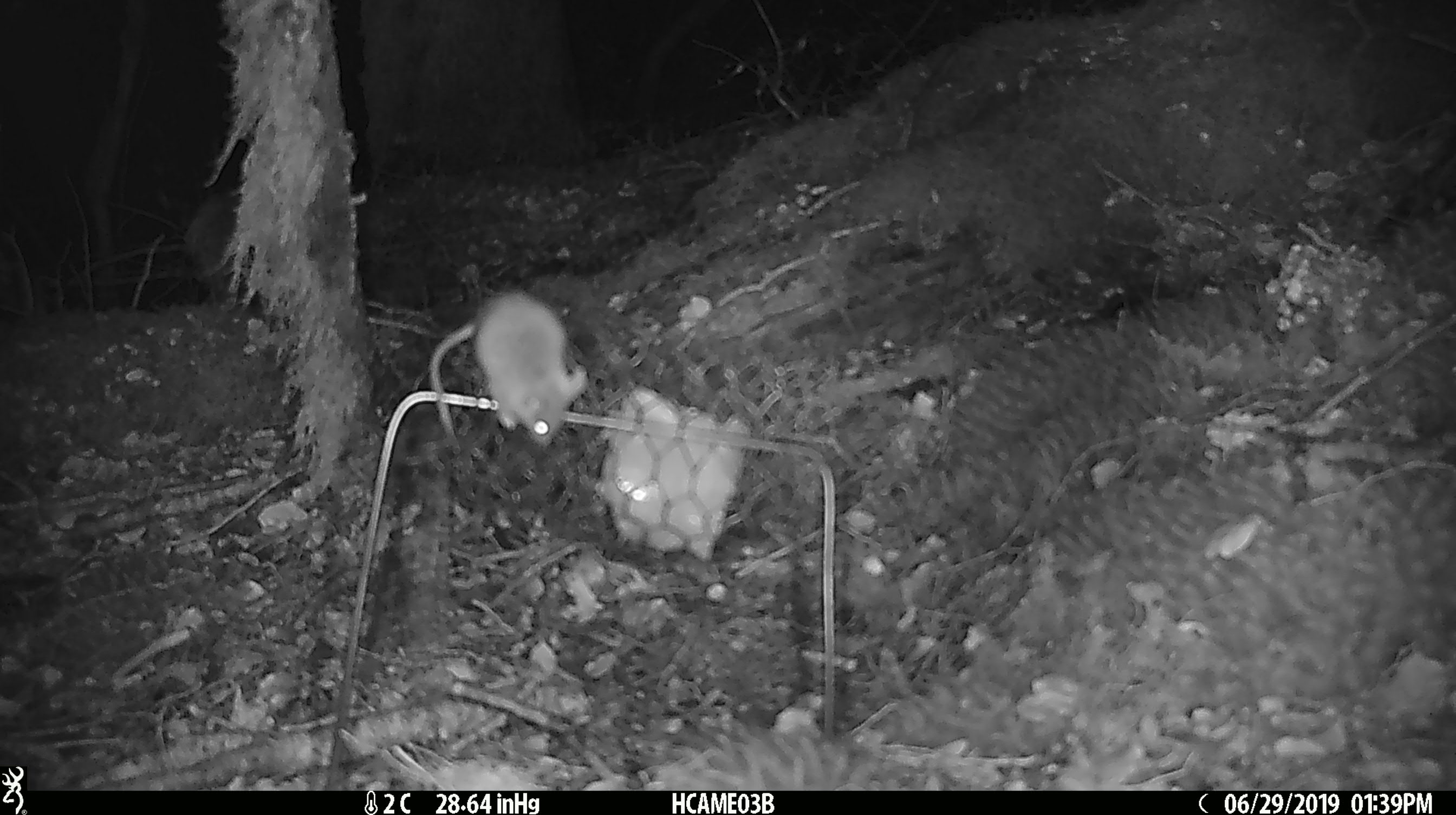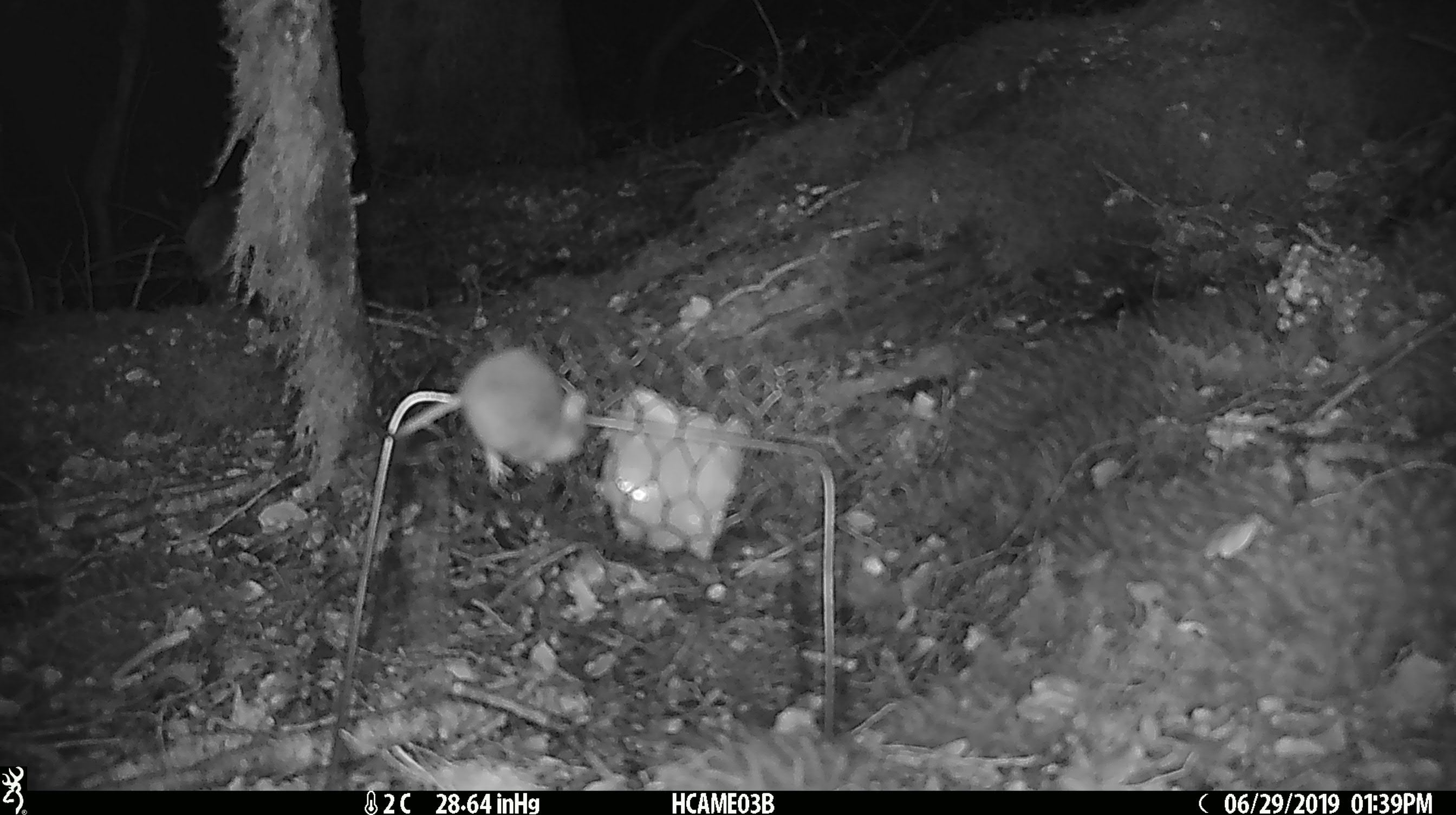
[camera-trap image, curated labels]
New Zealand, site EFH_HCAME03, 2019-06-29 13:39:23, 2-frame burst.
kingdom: Animalia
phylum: Chordata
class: Mammalia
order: Rodentia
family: Muridae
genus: Mus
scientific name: Mus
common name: mouse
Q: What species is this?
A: Mouse (Mus).